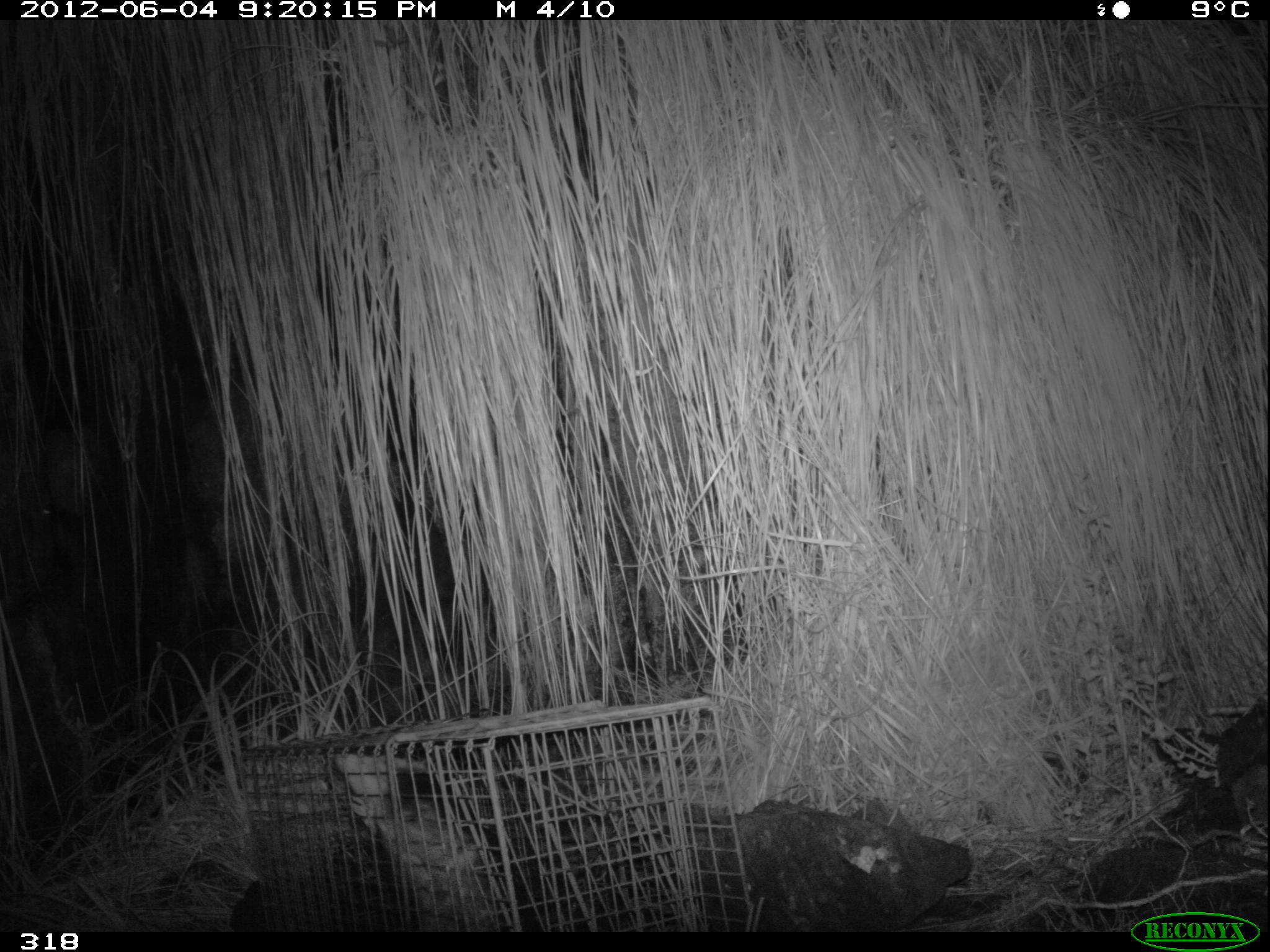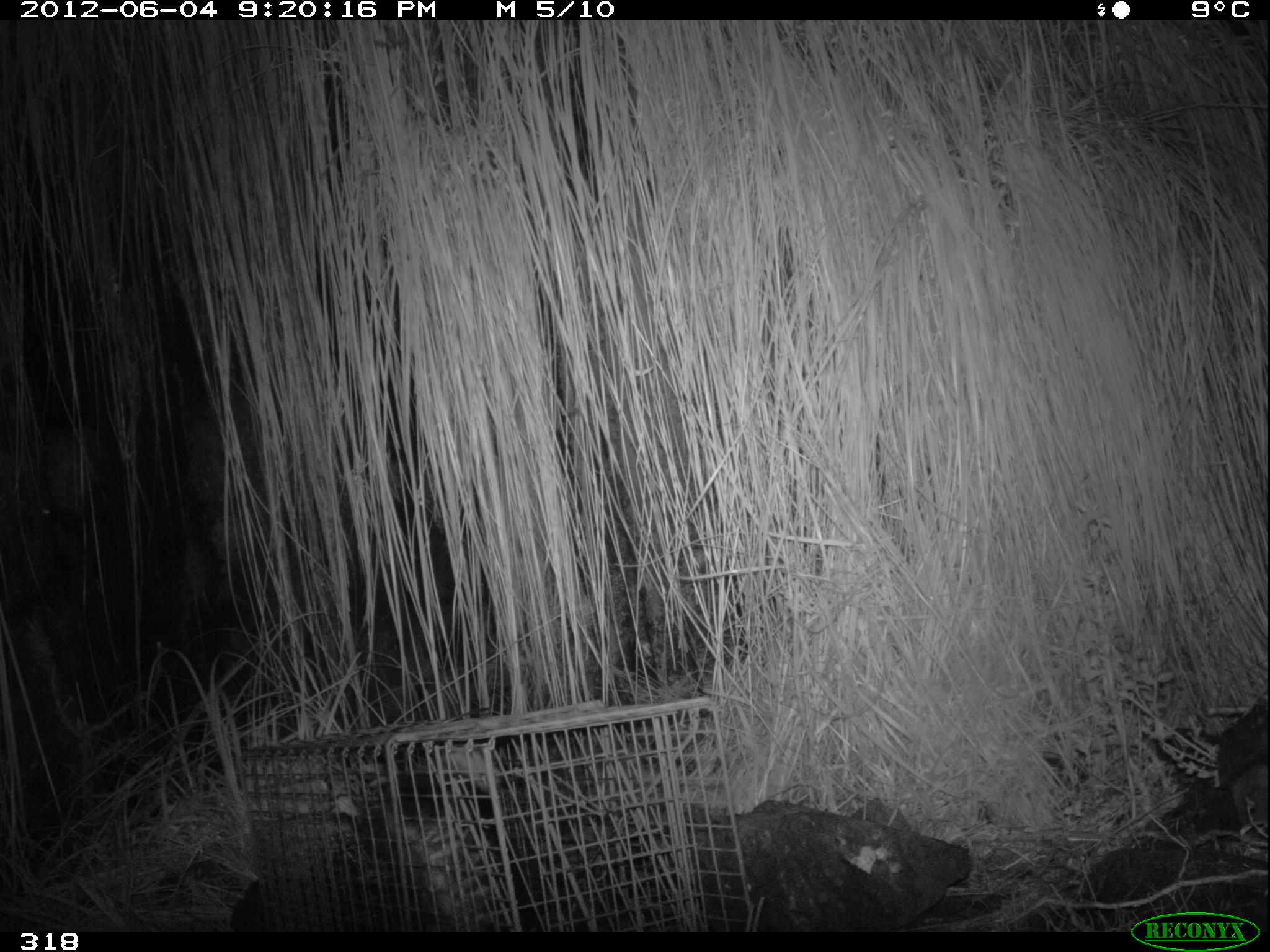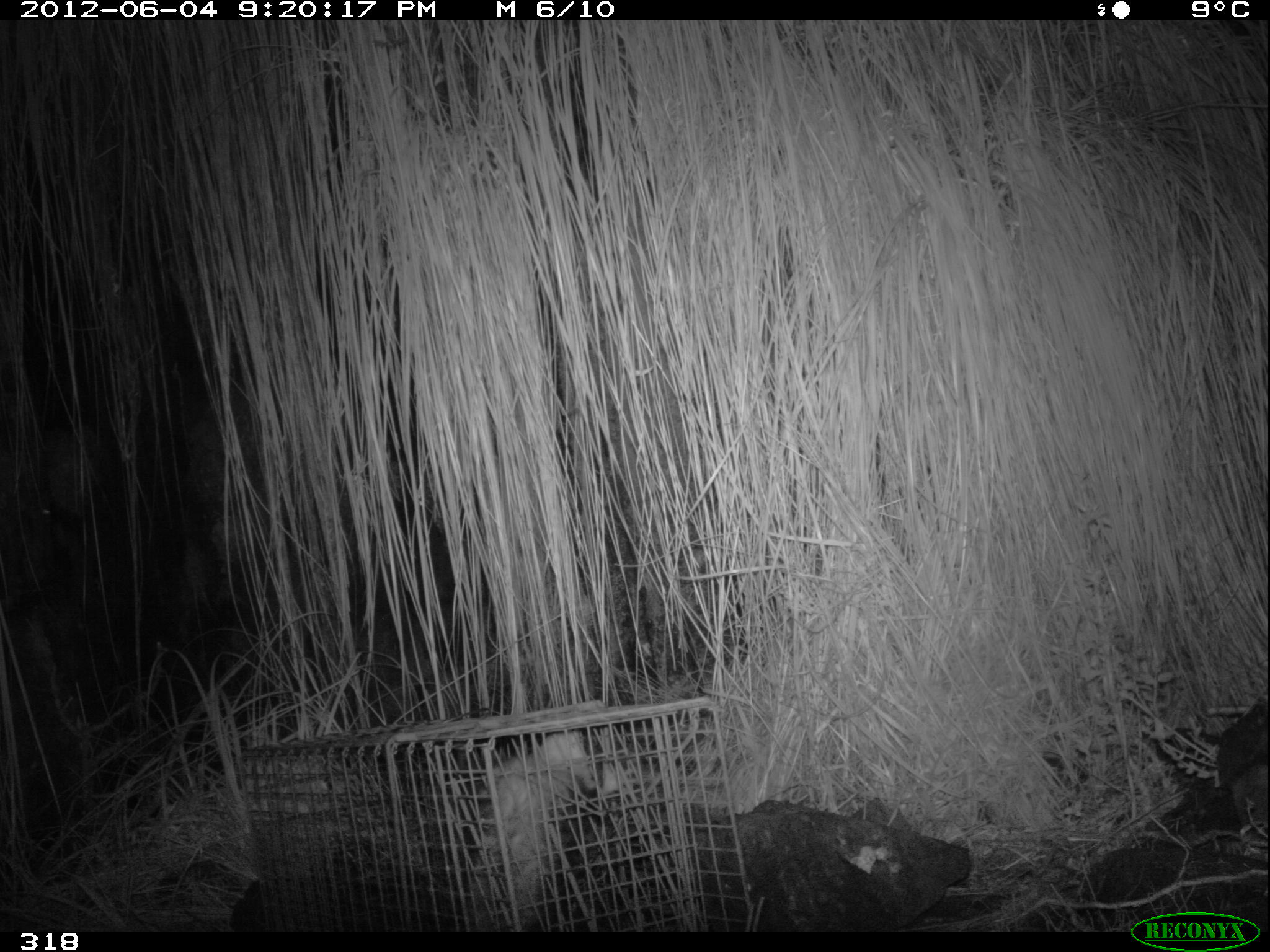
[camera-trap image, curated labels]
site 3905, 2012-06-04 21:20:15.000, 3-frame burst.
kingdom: Animalia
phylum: Chordata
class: Mammalia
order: Didelphimorphia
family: Didelphidae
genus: Didelphis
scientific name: Didelphis pernigra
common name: andean white-eared opossum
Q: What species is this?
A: Didelphis pernigra (andean white-eared opossum).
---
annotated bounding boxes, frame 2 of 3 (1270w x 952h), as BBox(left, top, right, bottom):
didelphis pernigra: BBox(329, 743, 540, 932)